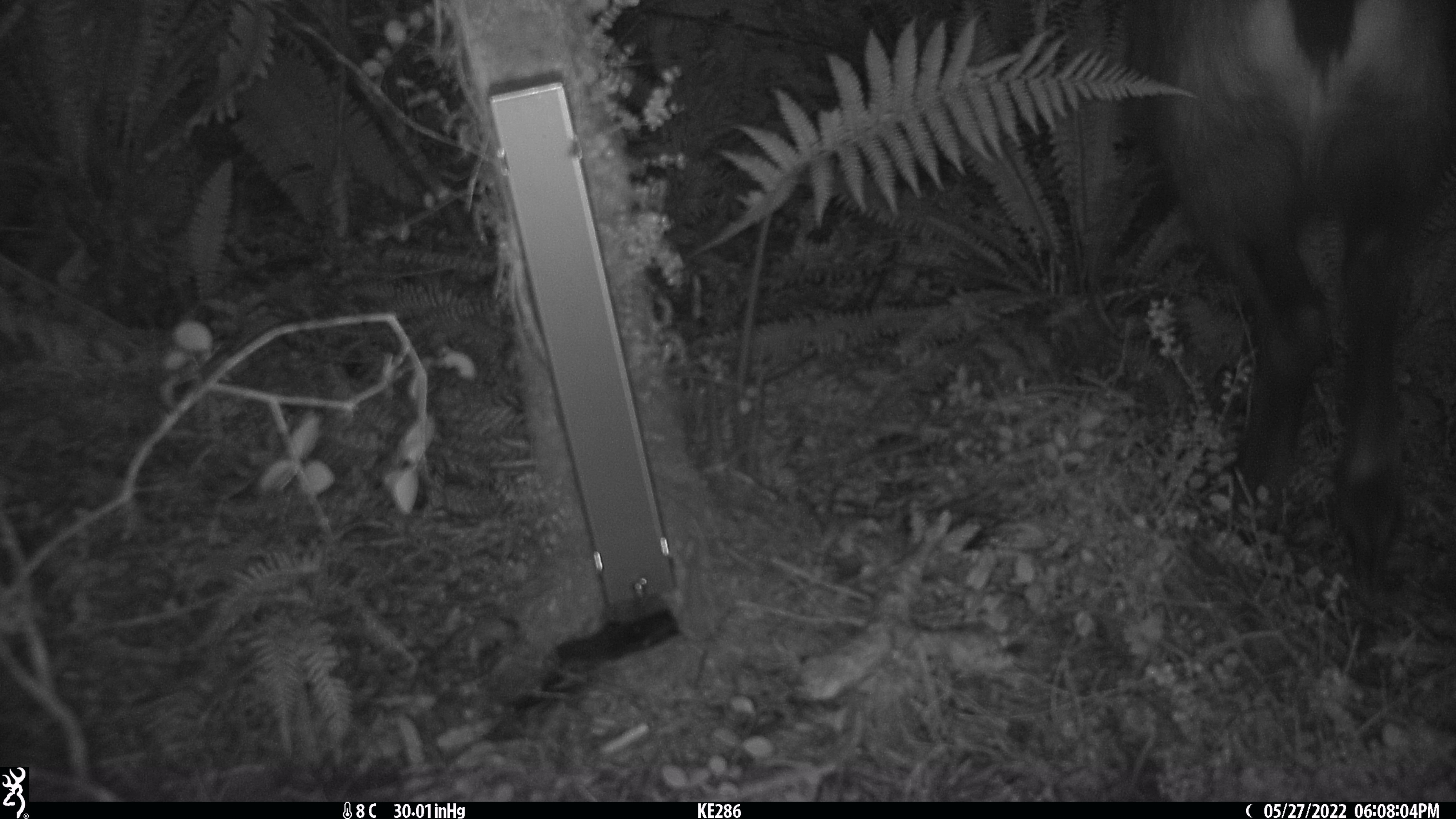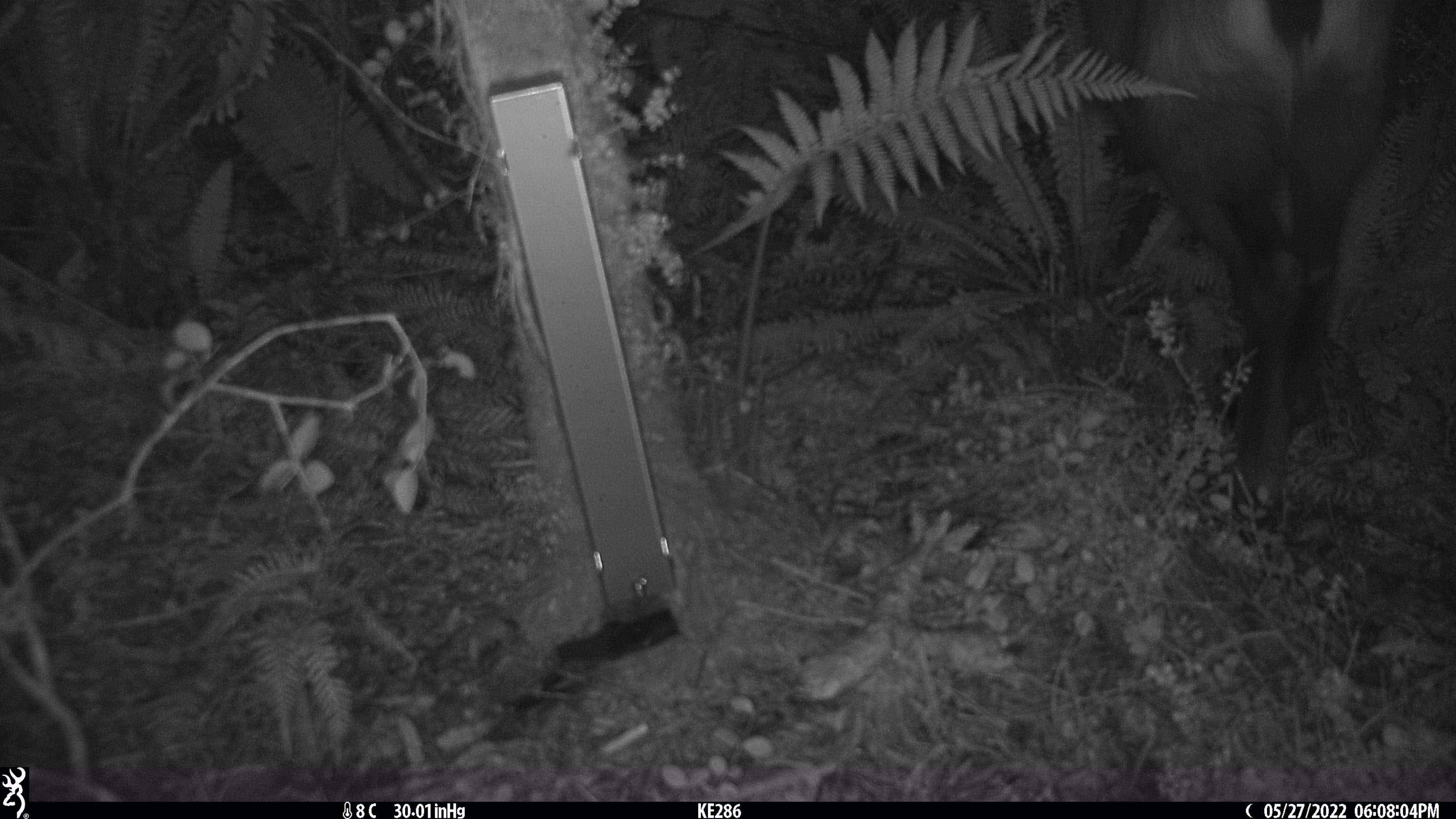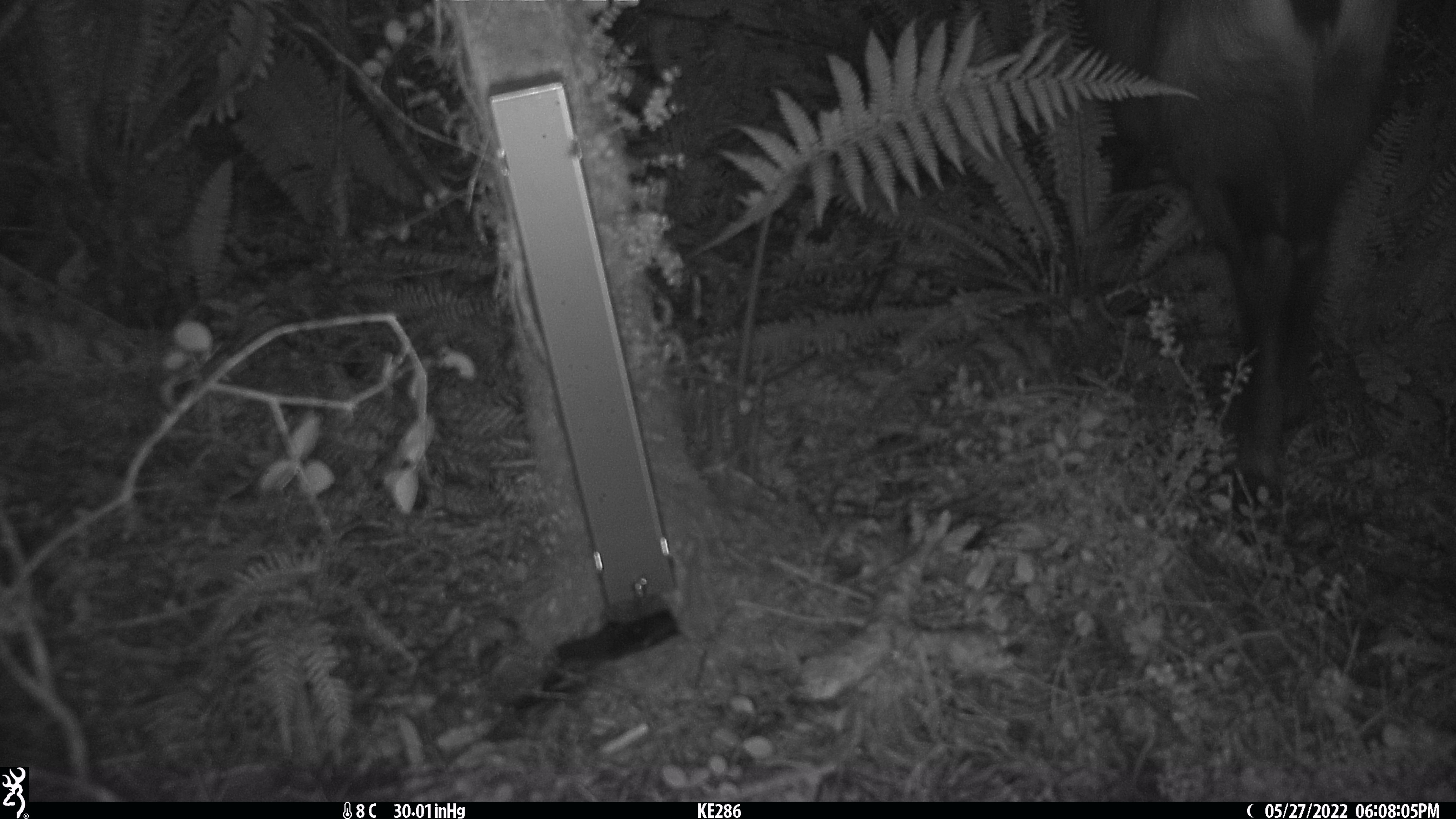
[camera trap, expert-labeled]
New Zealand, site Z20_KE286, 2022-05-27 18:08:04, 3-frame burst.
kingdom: Animalia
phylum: Chordata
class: Mammalia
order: Artiodactyla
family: Bovidae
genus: Rupicapra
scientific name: Rupicapra rupicapra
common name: alpine chamois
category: chamois